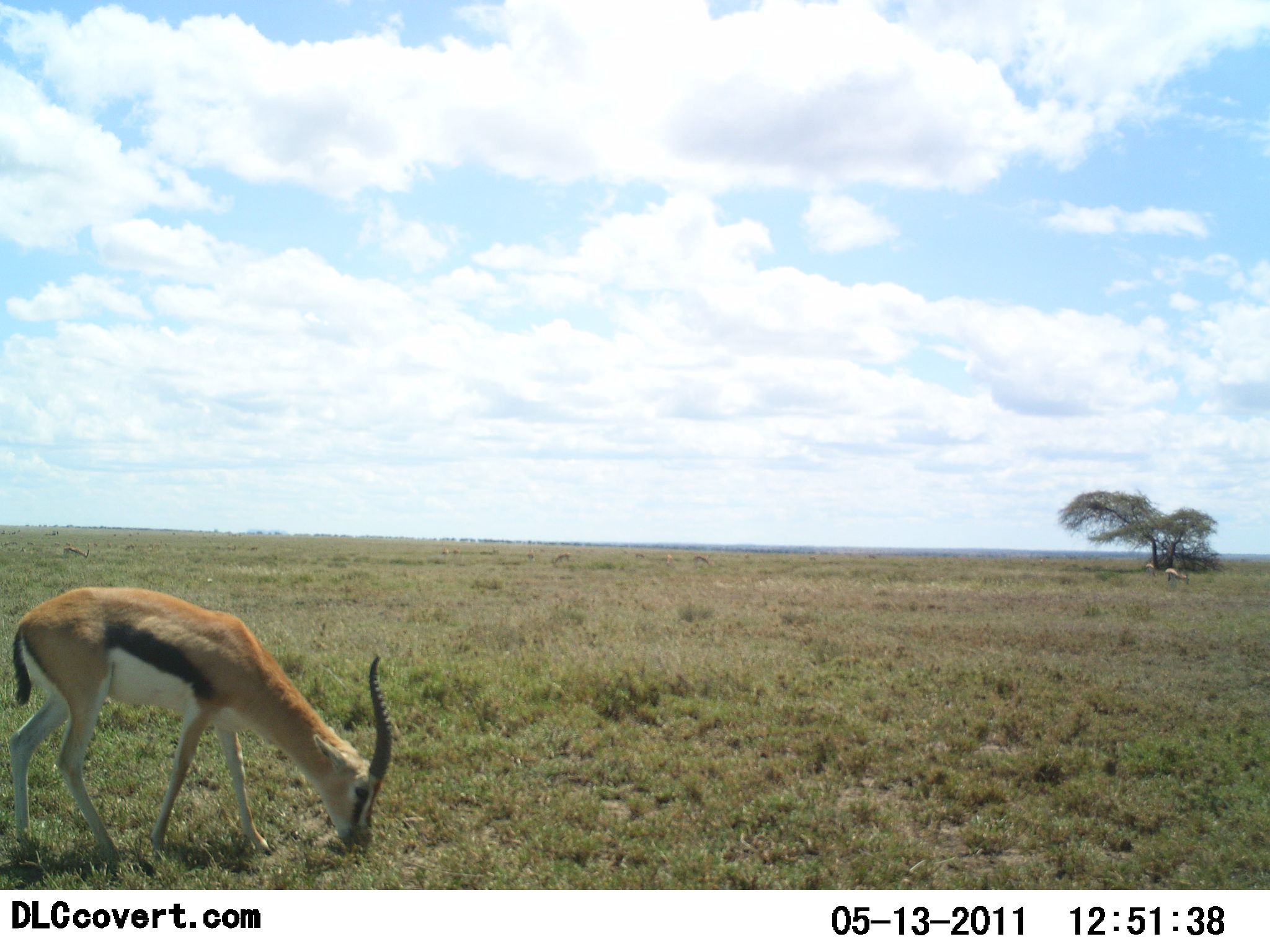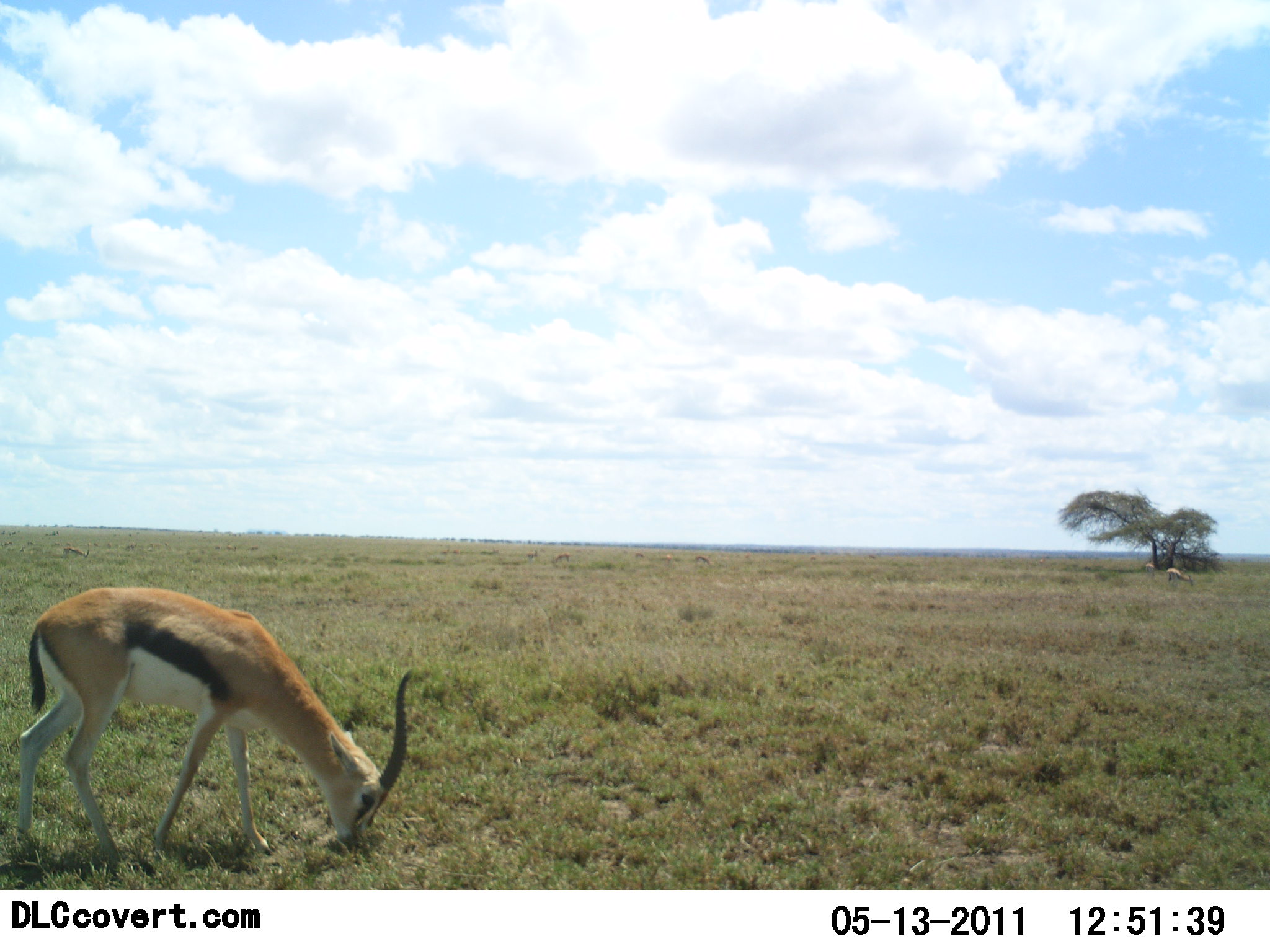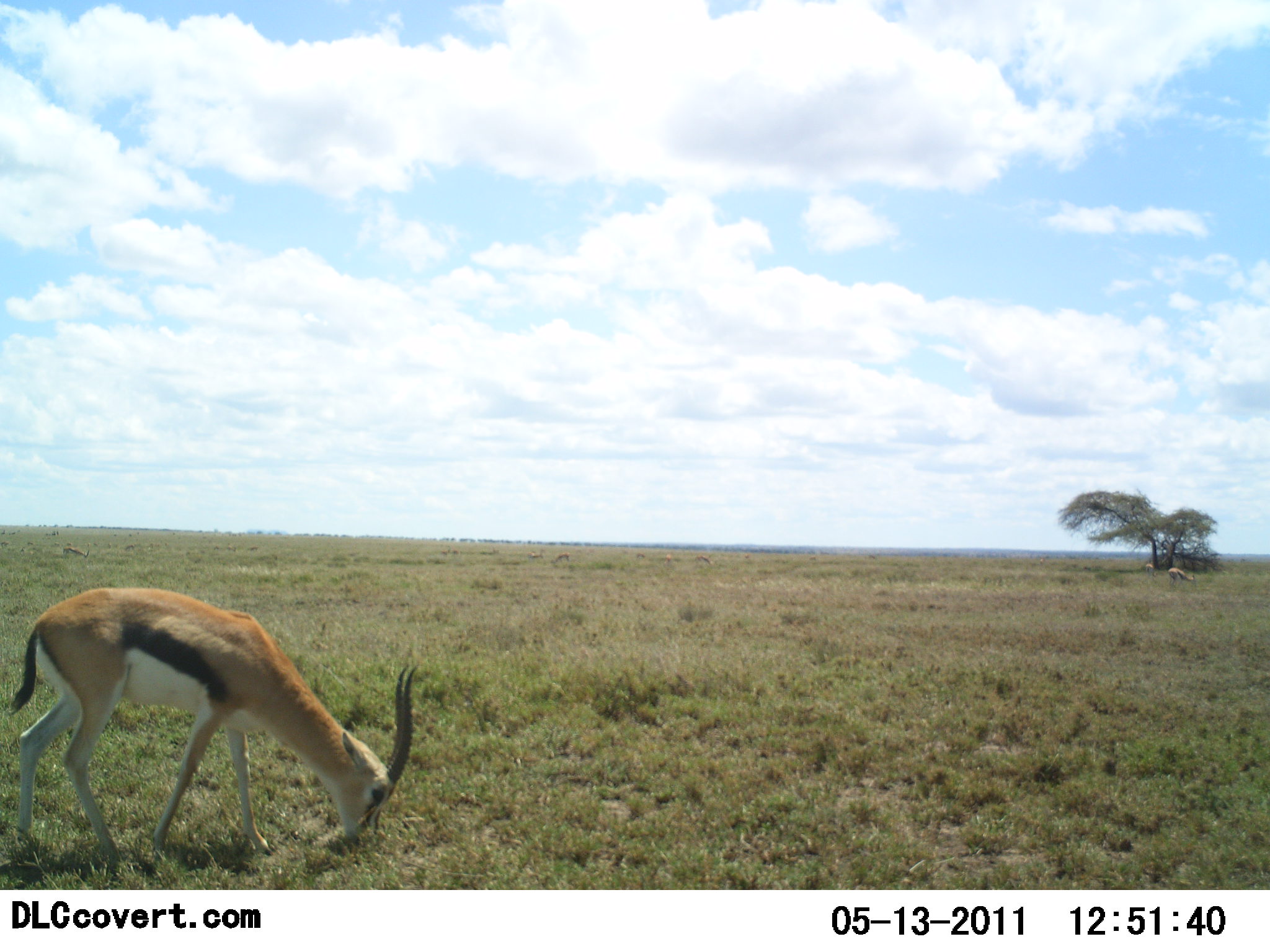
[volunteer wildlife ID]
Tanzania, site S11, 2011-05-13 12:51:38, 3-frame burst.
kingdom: Animalia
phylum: Chordata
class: Mammalia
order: Artiodactyla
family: Bovidae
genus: Eudorcas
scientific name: Eudorcas thomsonii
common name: thomson's gazelle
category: gazellethomsons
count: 2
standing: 21%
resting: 0%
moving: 0%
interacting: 0%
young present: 0%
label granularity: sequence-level